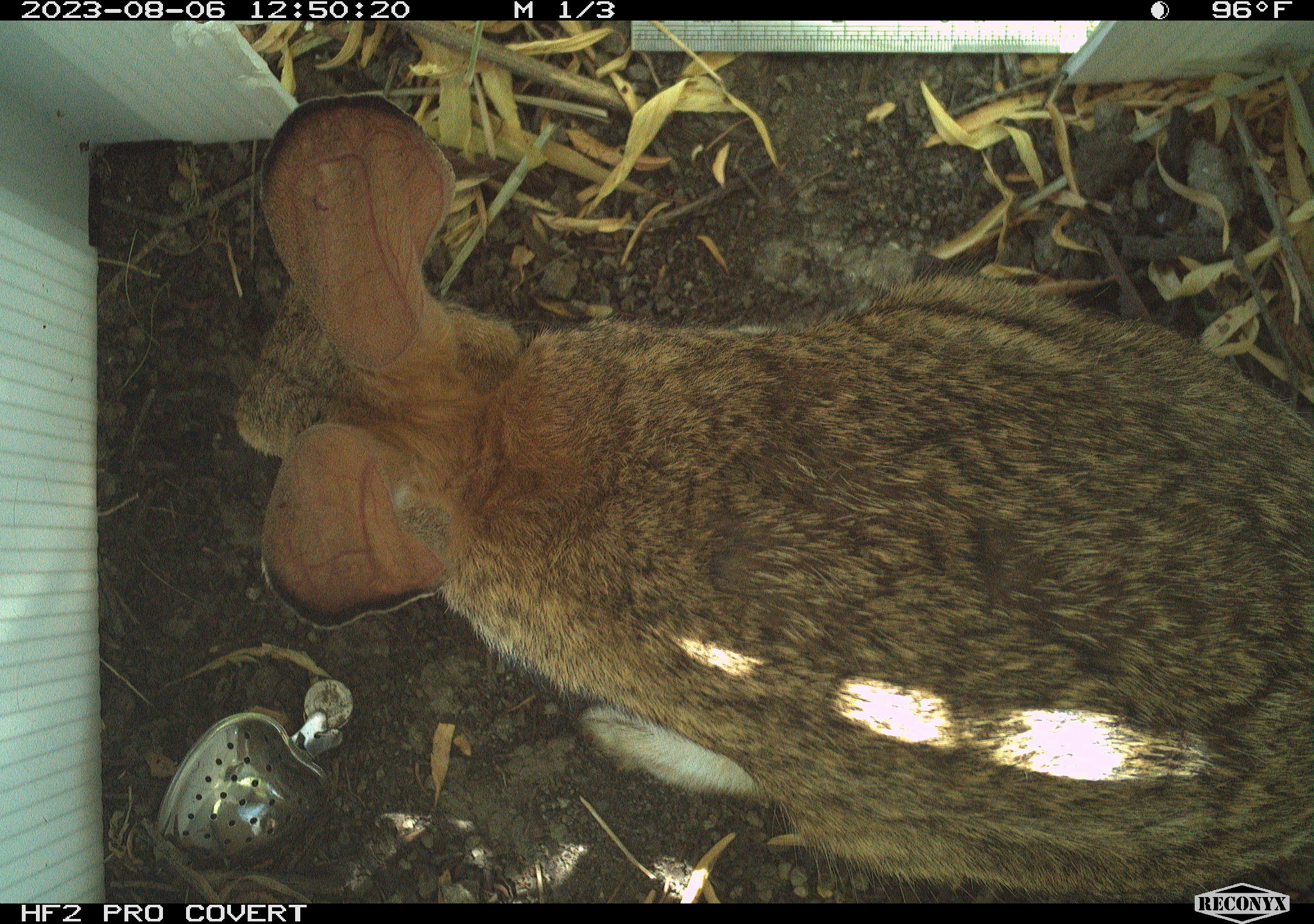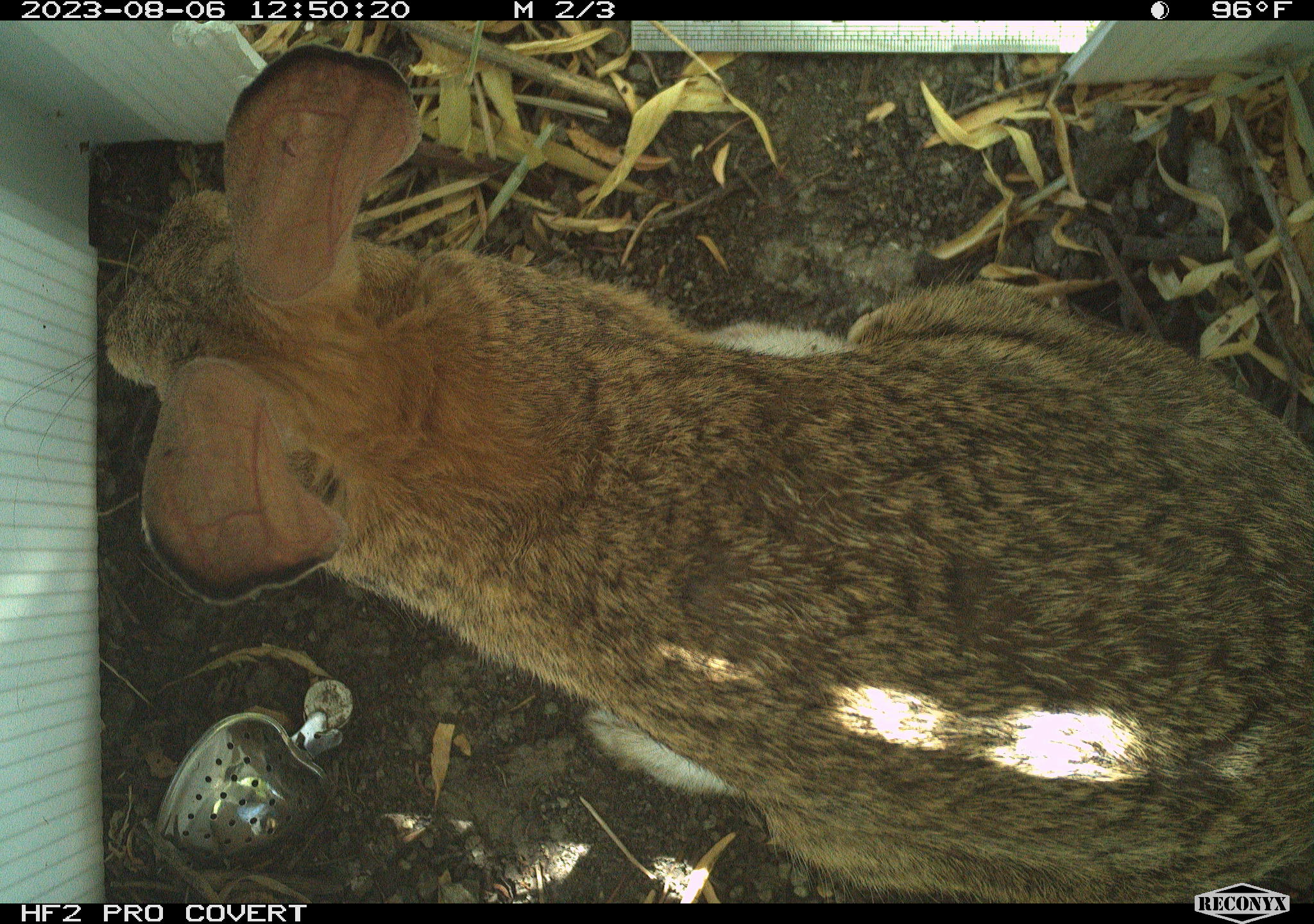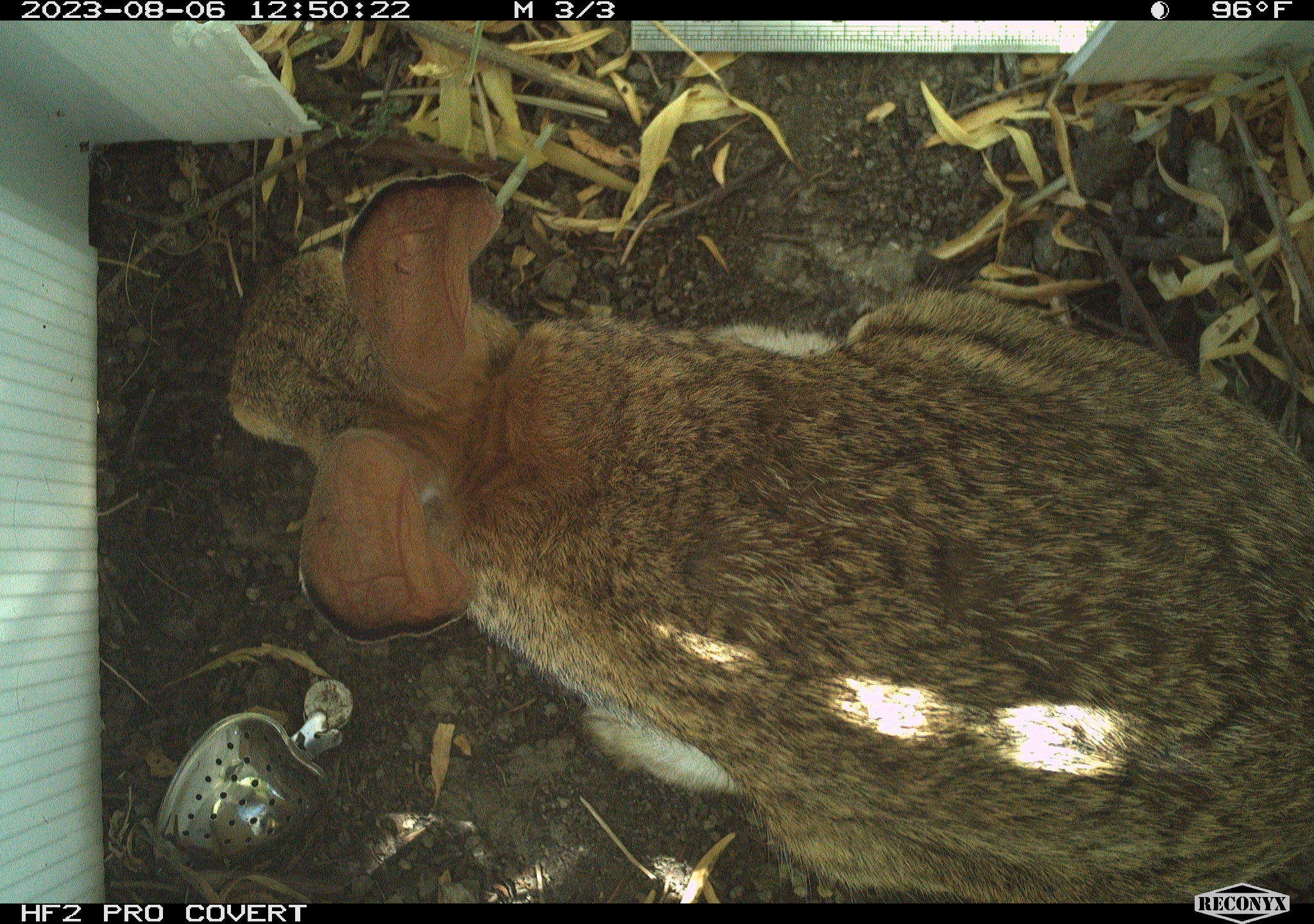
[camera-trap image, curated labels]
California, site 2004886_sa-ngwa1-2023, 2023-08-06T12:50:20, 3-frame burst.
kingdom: Animalia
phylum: Chordata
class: Mammalia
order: Lagomorpha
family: Leporidae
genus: Sylvilagus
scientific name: Sylvilagus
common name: cottontail rabbits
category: sylvilagus species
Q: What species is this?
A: Sylvilagus species (cottontail rabbits) (Sylvilagus).